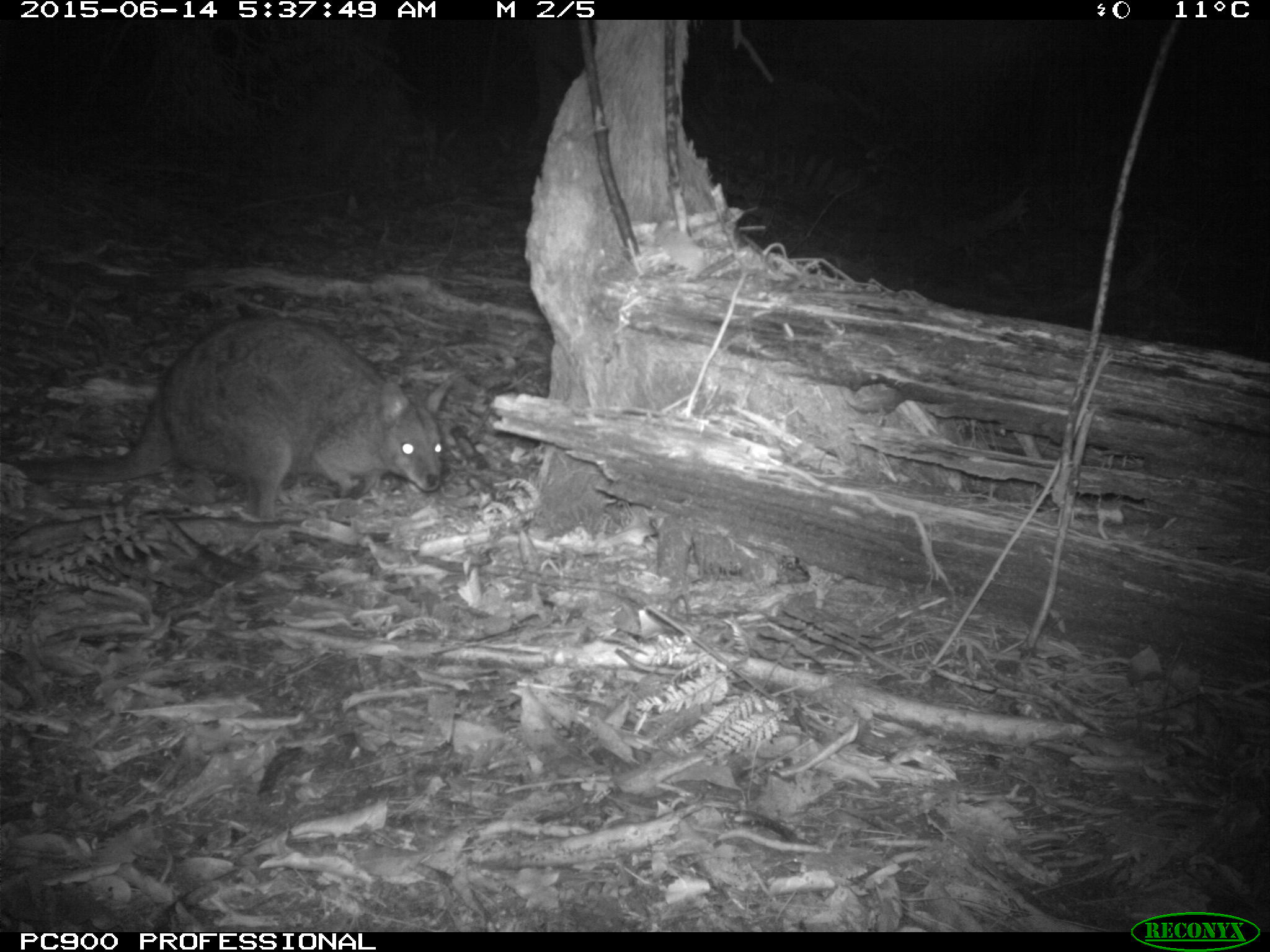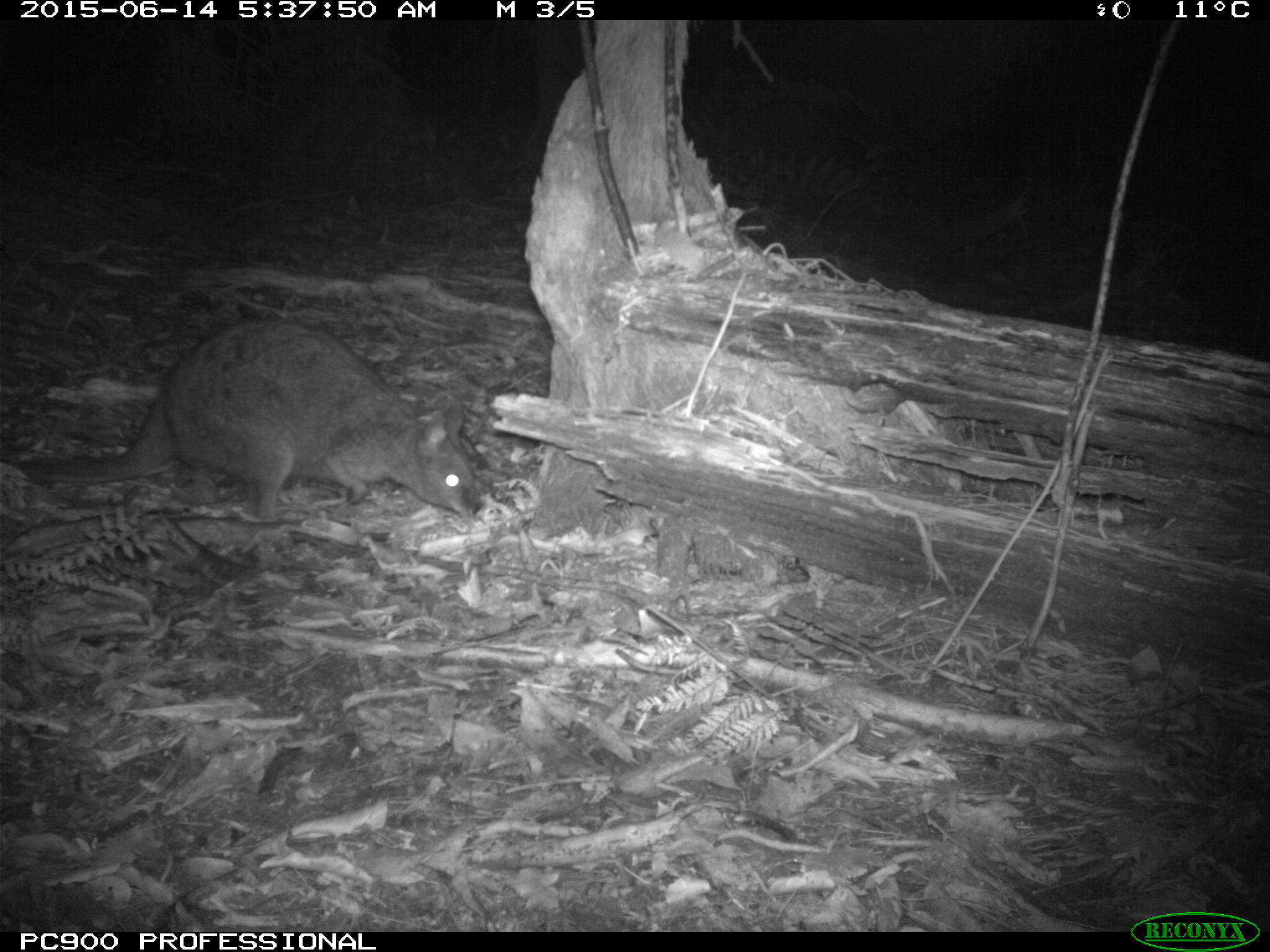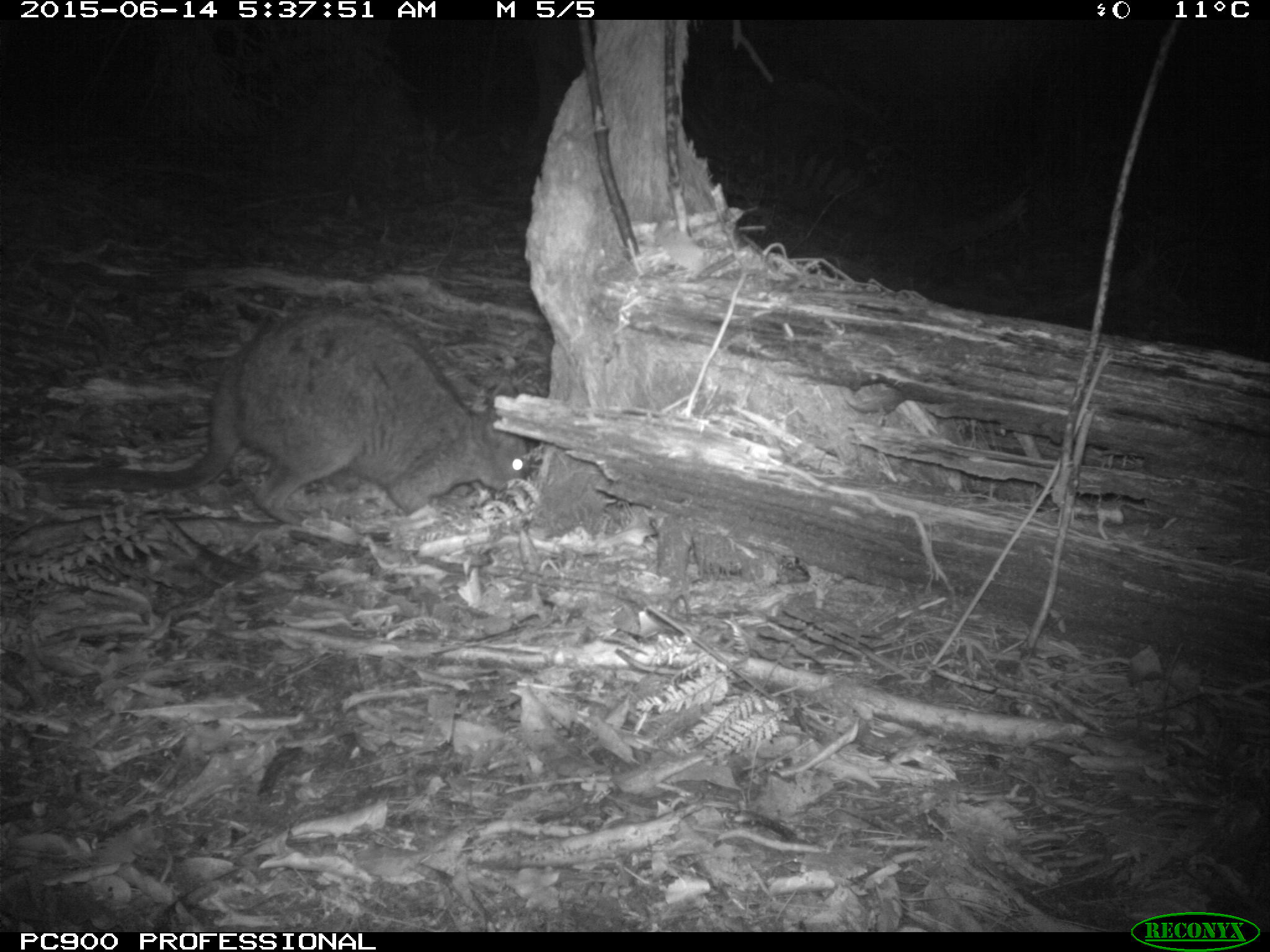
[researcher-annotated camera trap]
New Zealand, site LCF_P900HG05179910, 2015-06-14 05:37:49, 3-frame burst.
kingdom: Animalia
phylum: Chordata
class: Mammalia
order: Diprotodontia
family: Macropodidae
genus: Notamacropus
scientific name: Notamacropus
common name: wallaby